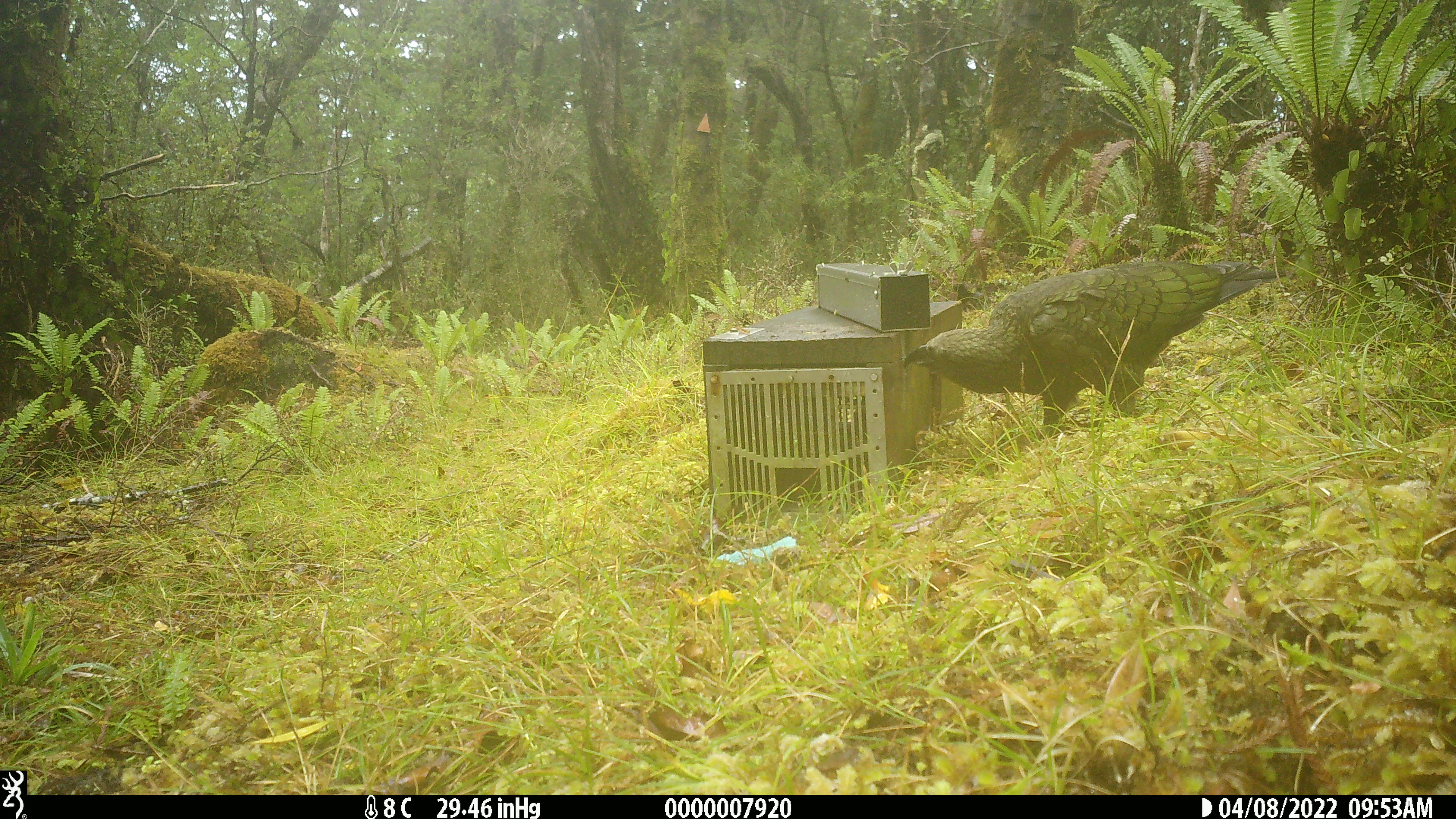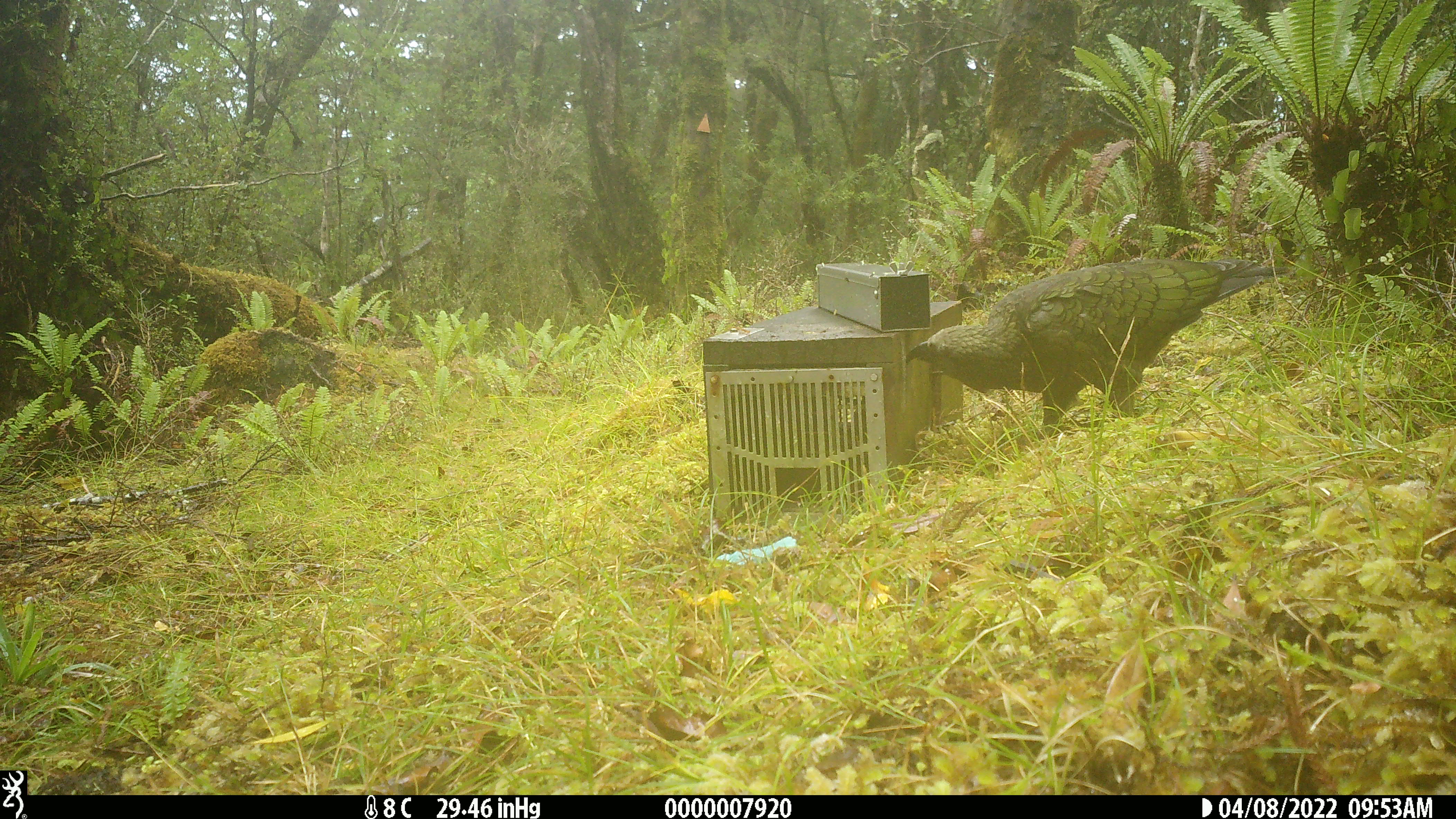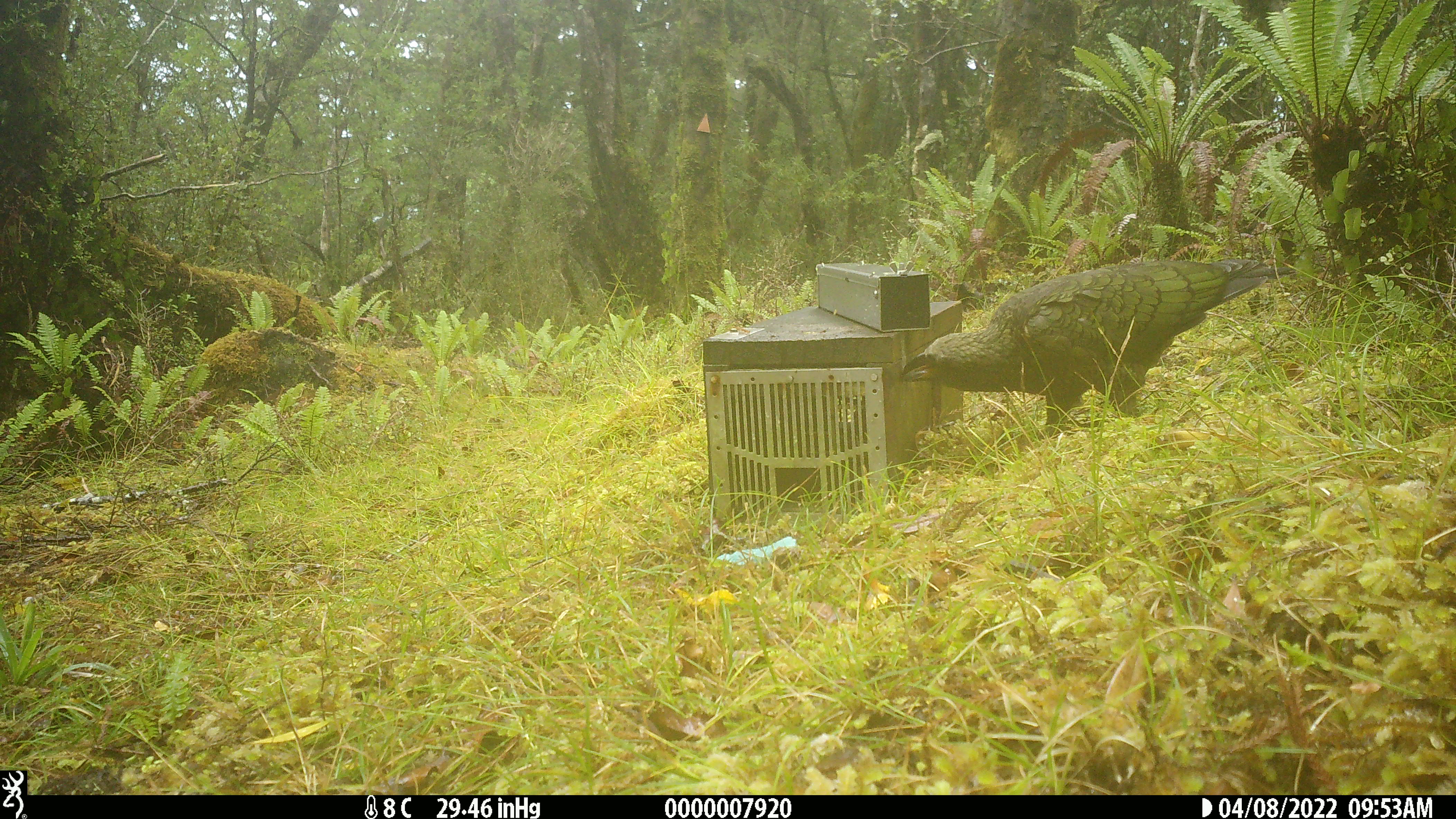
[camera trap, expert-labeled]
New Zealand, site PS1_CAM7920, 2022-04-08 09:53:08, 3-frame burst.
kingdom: Animalia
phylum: Chordata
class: Aves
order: Psittaciformes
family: Strigopidae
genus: Nestor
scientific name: Nestor notabilis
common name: kea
Kea (Nestor notabilis).